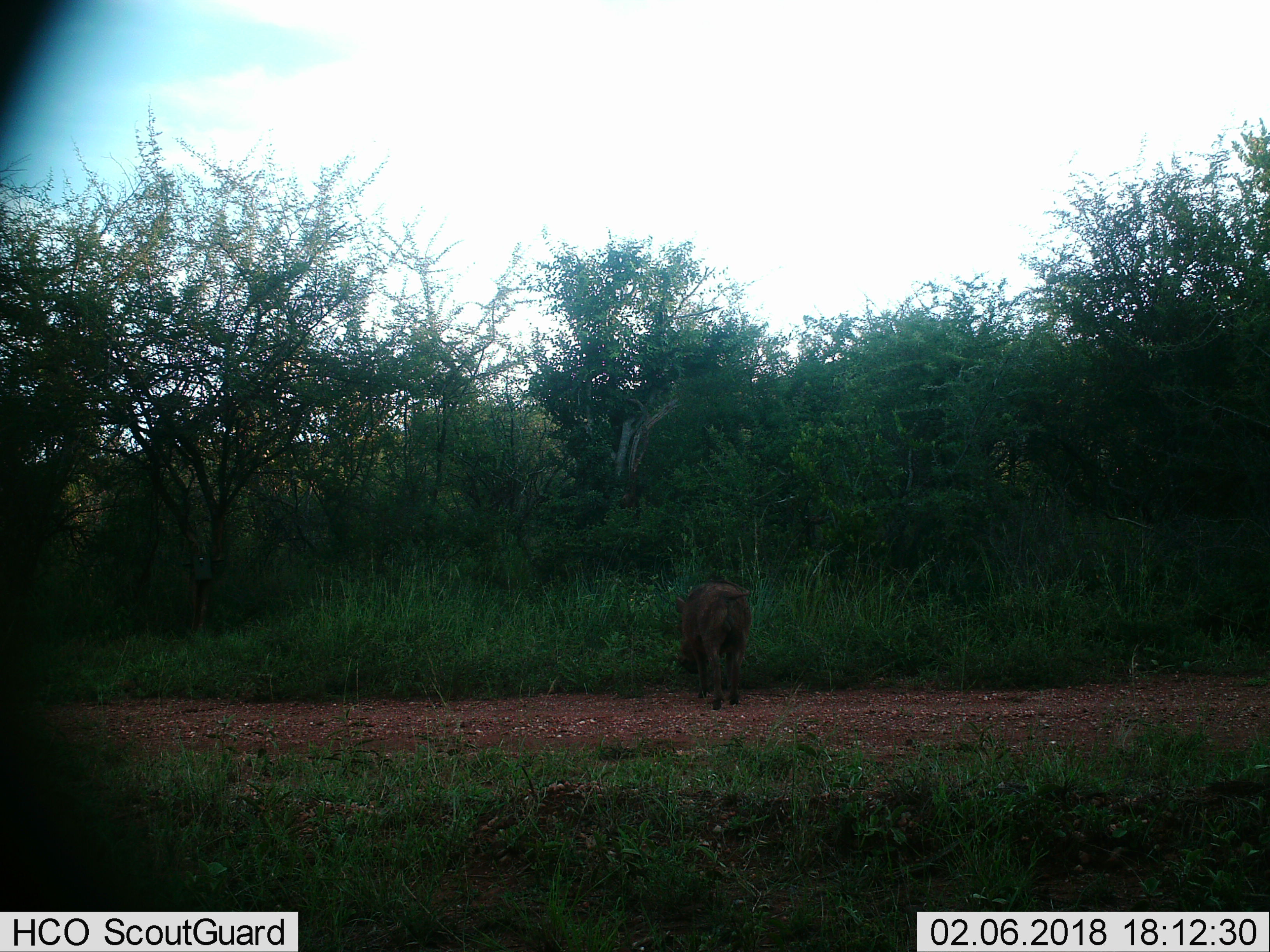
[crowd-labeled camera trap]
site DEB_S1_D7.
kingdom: Animalia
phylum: Chordata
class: Mammalia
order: Artiodactyla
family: Suidae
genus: Phacochoerus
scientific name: Phacochoerus africanus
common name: warthog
Warthog (Phacochoerus africanus), count 1. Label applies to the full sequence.